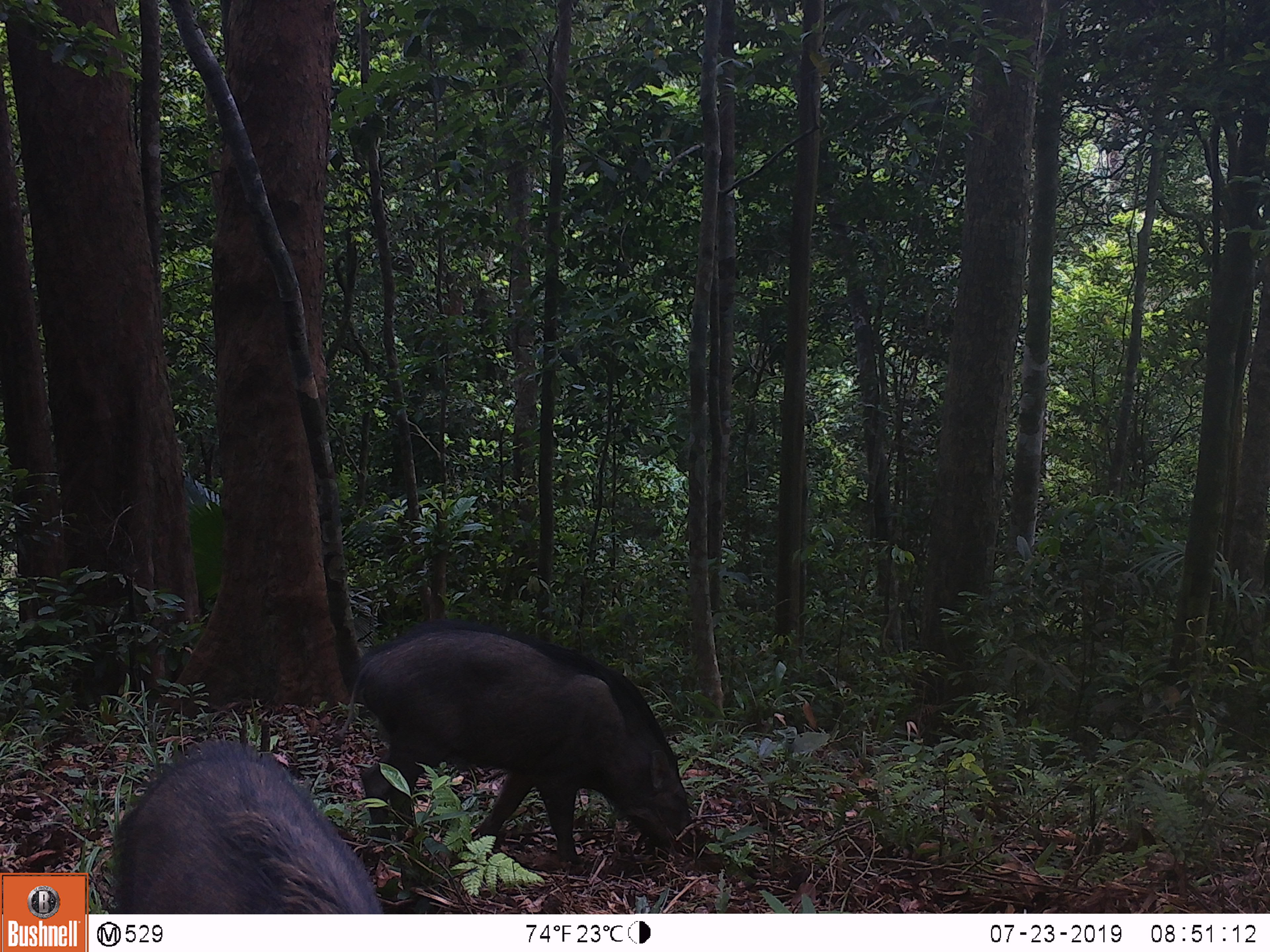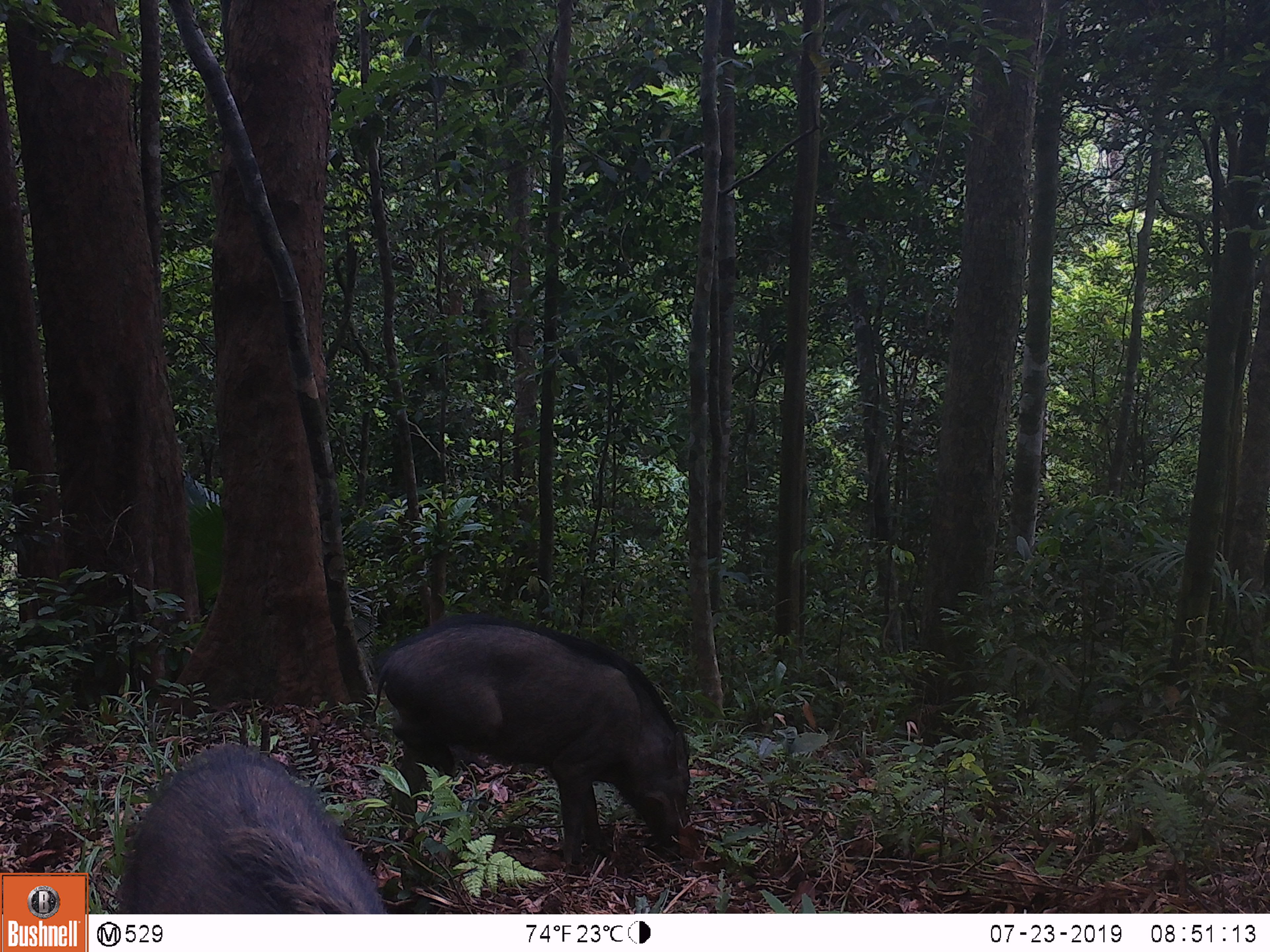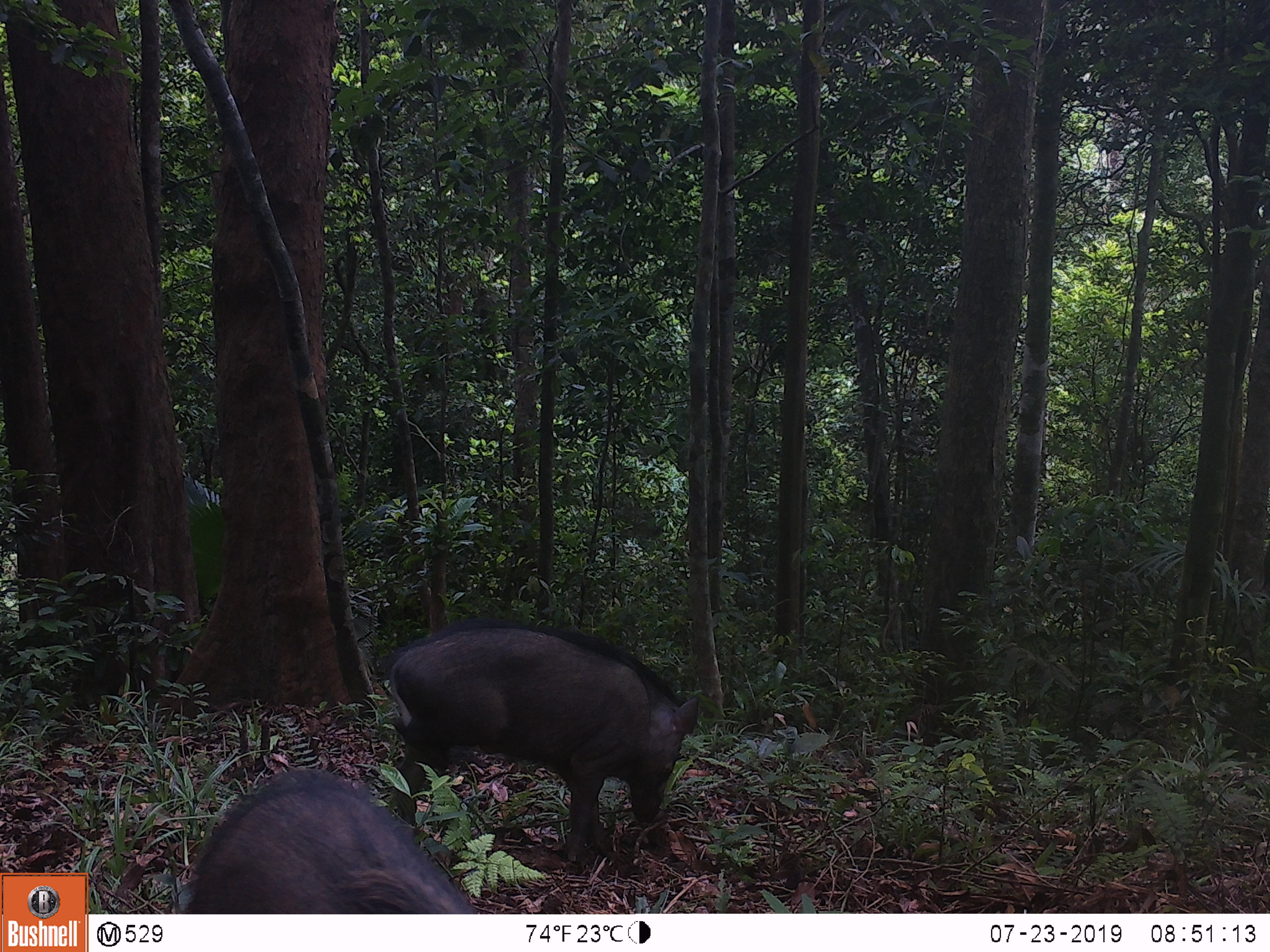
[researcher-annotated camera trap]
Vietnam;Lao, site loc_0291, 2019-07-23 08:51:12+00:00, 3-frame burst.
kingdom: Animalia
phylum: Chordata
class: Mammalia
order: Artiodactyla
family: Suidae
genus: Sus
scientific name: Sus scrofa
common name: eurasian wild pig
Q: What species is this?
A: Eurasian wild pig (Sus scrofa).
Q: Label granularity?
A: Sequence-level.